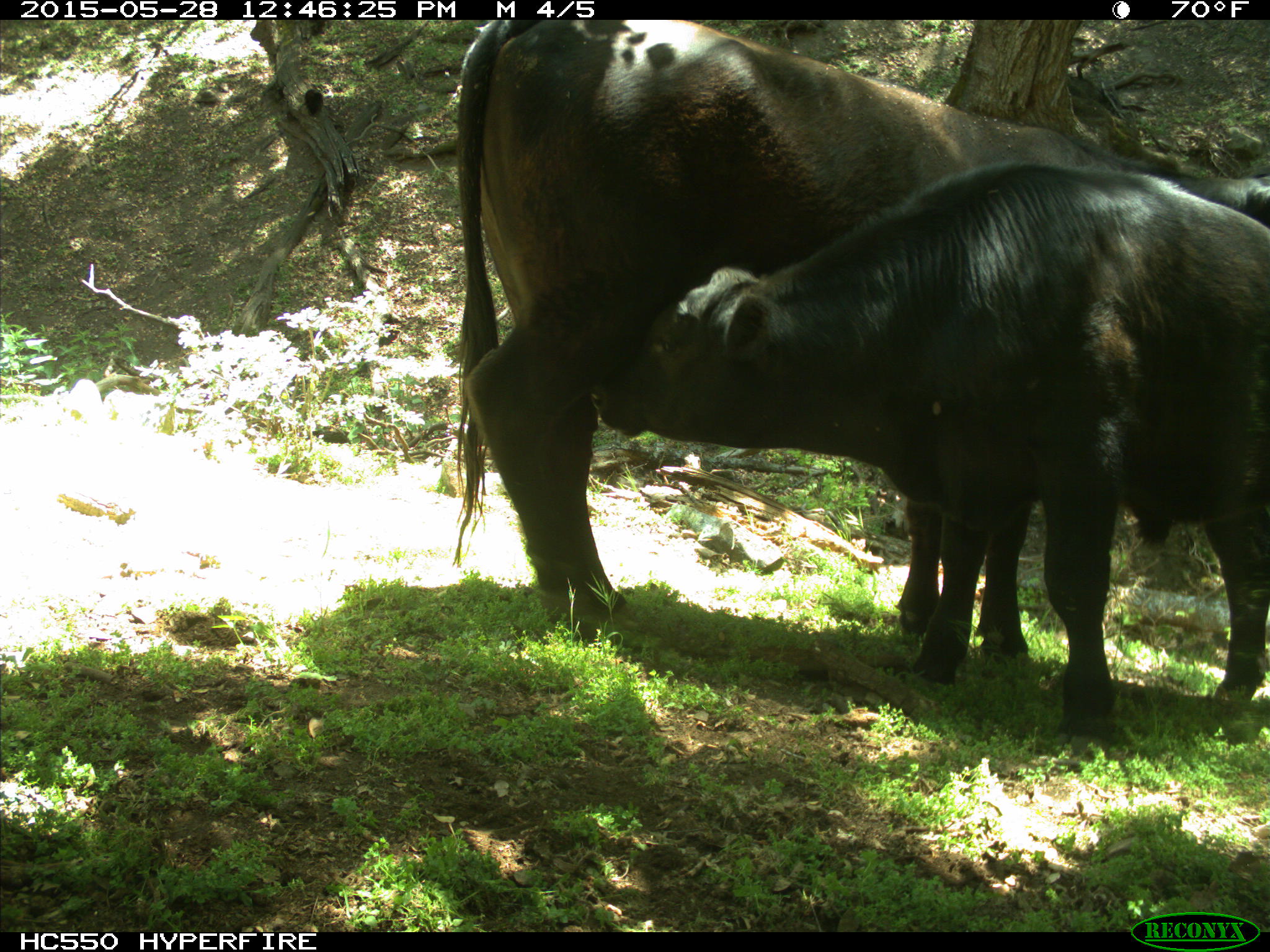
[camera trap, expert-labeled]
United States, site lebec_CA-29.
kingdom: Animalia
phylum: Chordata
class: Mammalia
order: Artiodactyla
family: Bovidae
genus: Bos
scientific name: Bos taurus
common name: domestic cow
Bos taurus (domestic cow).